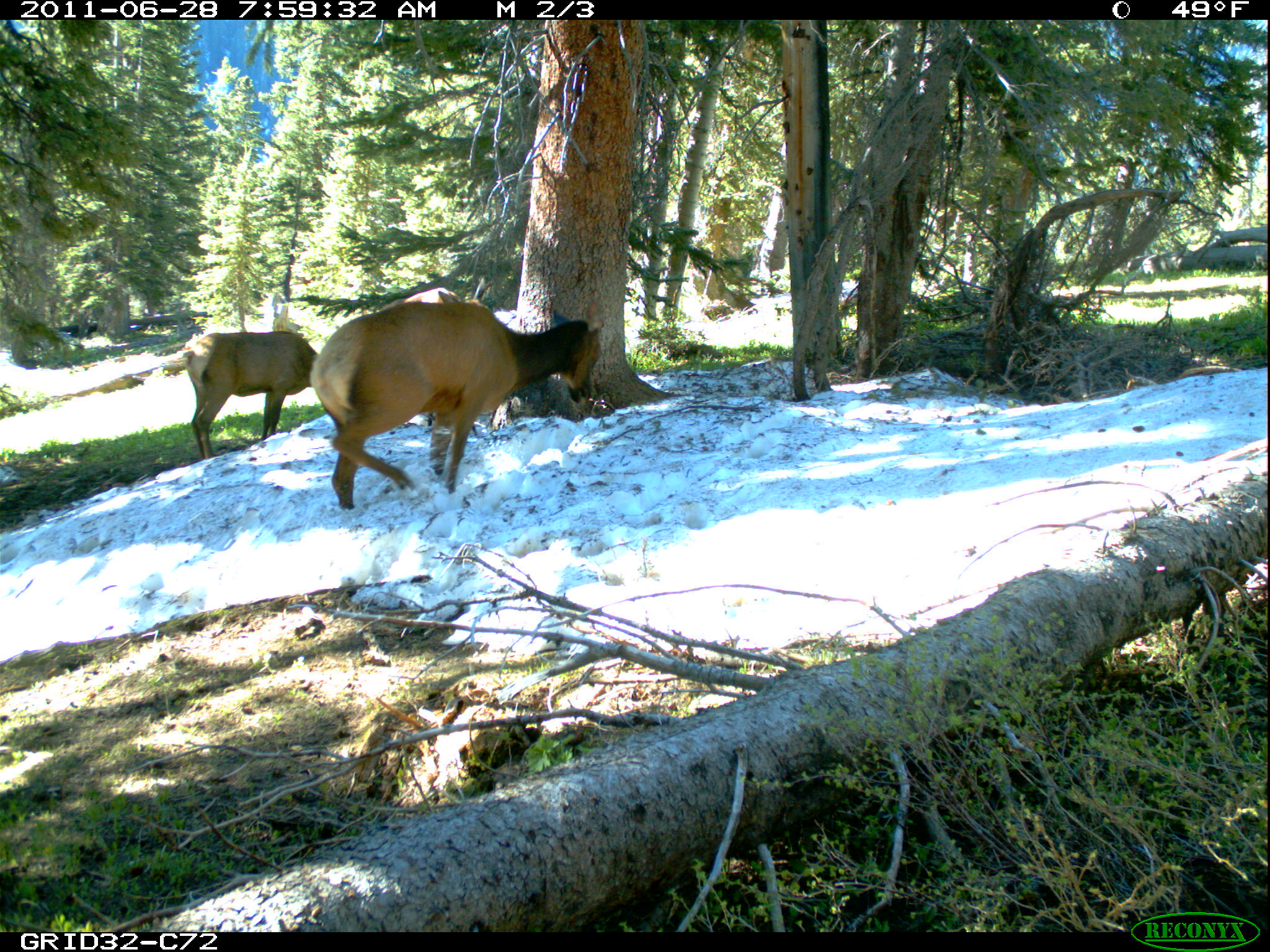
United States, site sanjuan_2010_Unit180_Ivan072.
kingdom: Animalia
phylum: Chordata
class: Mammalia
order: Artiodactyla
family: Cervidae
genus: Cervus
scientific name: Cervus elaphus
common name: red deer